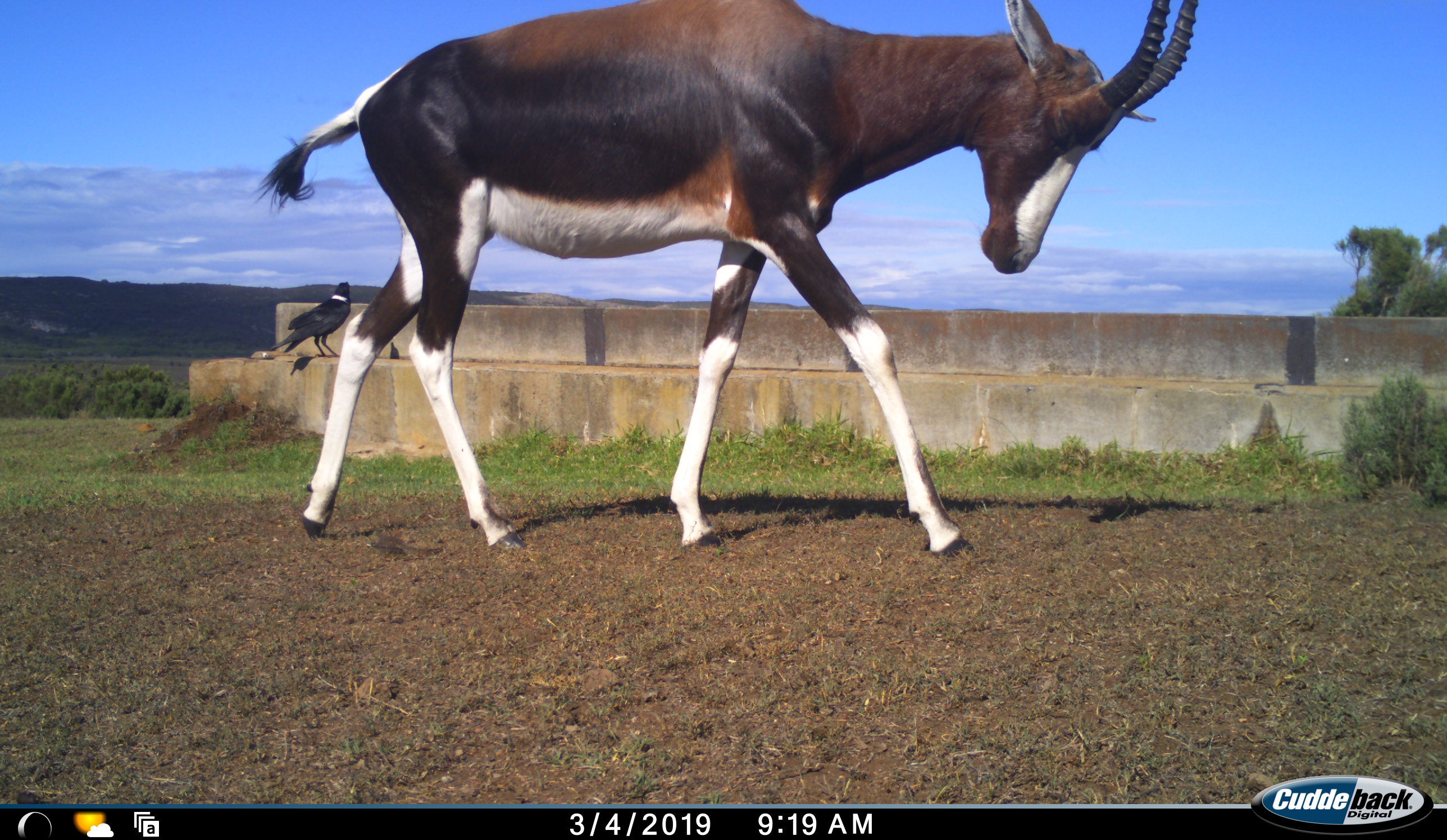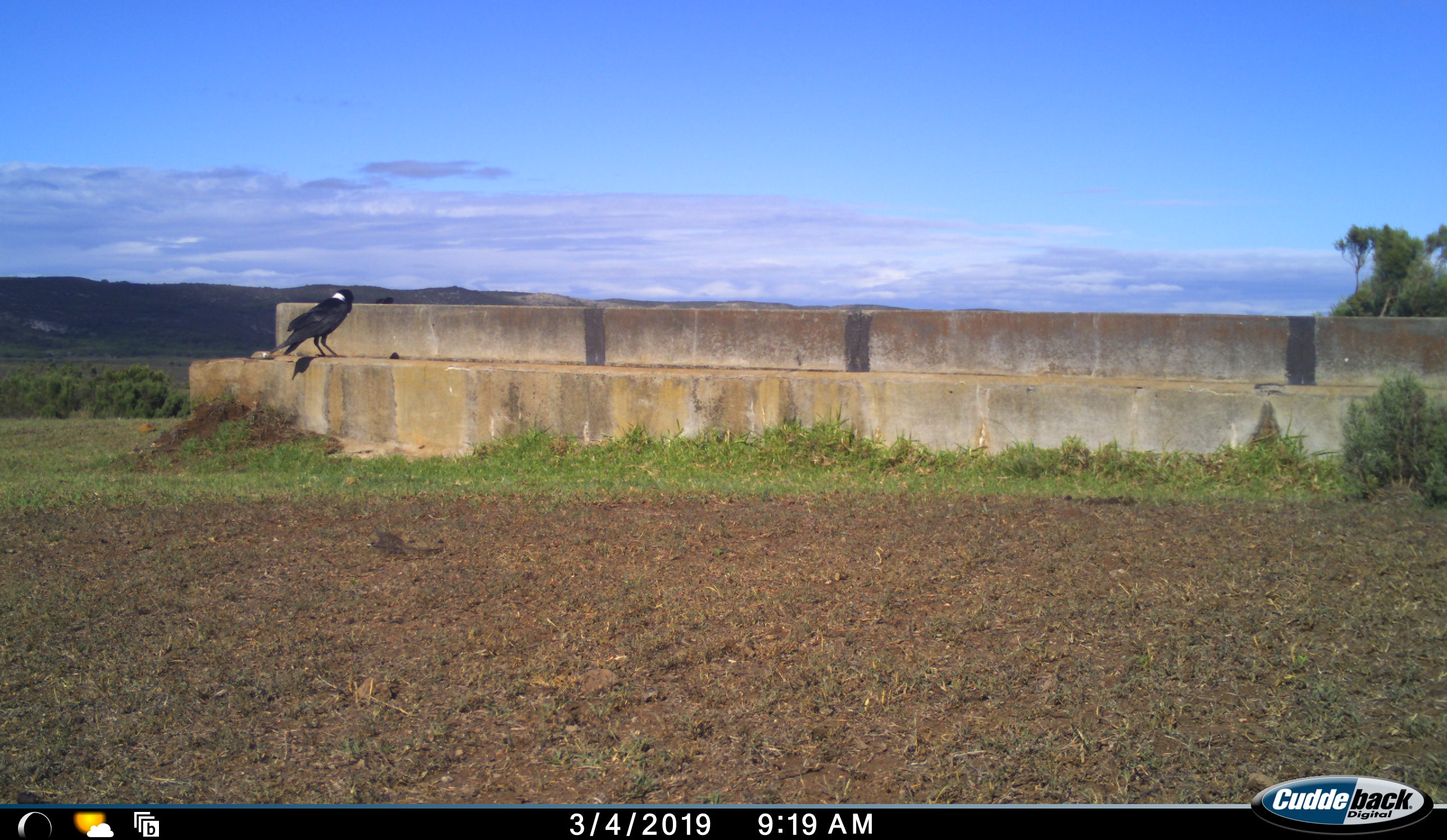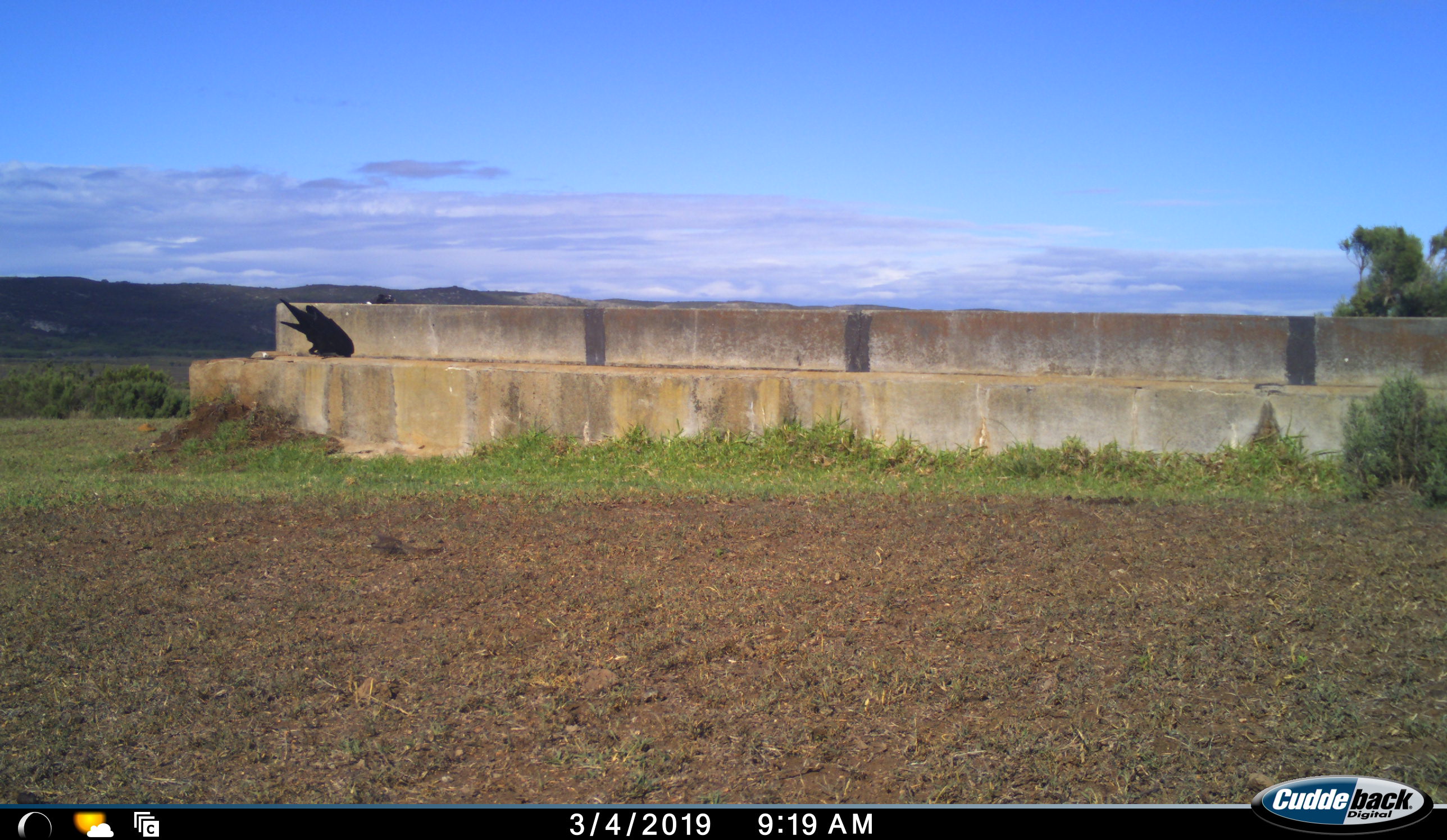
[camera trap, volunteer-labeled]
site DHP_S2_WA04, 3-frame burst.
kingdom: Animalia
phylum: Chordata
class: Mammalia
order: Artiodactyla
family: Bovidae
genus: Damaliscus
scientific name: Damaliscus pygargus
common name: bontebok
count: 1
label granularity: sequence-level